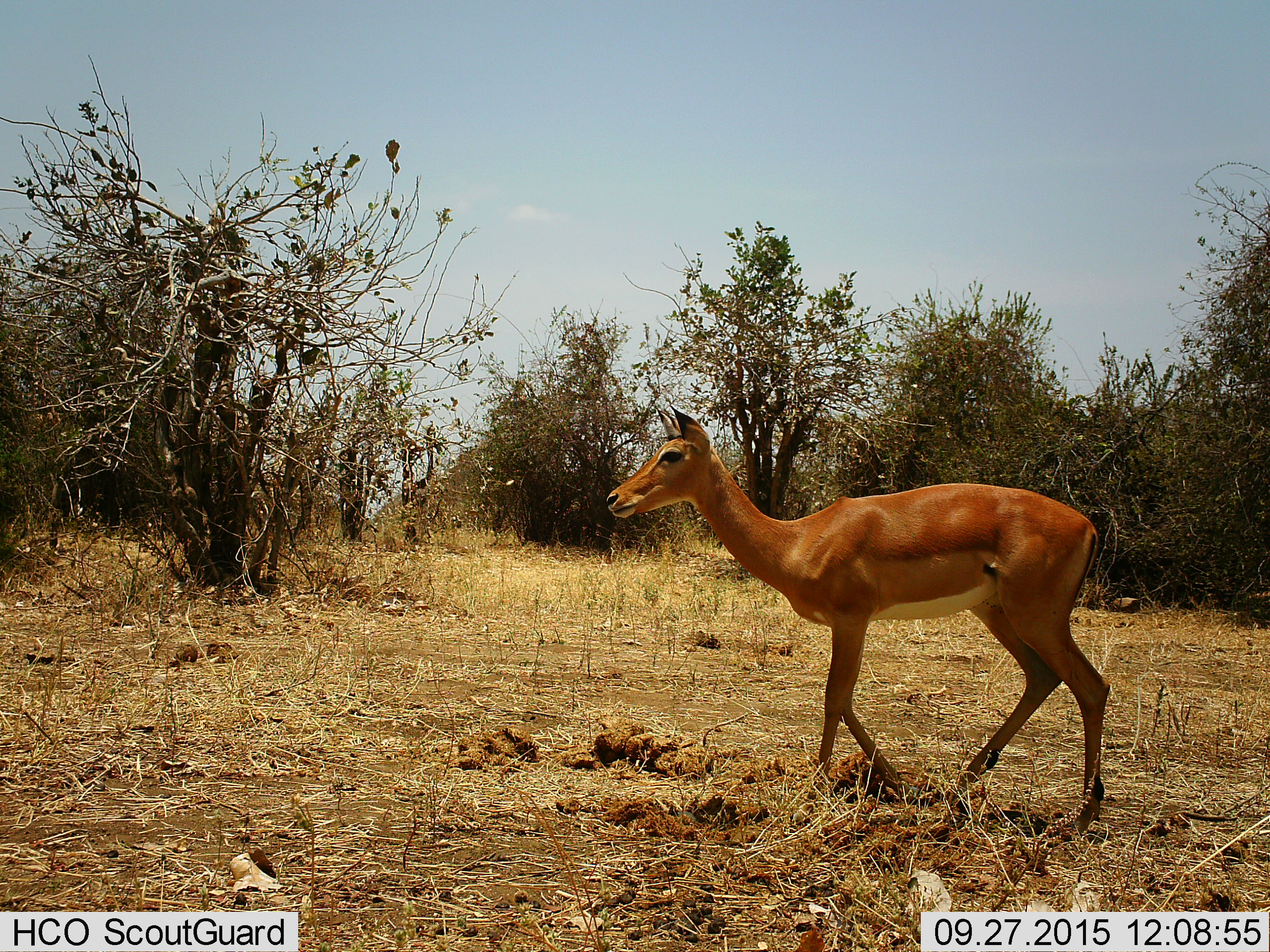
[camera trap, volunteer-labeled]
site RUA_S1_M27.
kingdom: Animalia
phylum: Chordata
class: Mammalia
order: Artiodactyla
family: Bovidae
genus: Aepyceros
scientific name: Aepyceros melampus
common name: impala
Impala (Aepyceros melampus), count 1. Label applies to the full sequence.